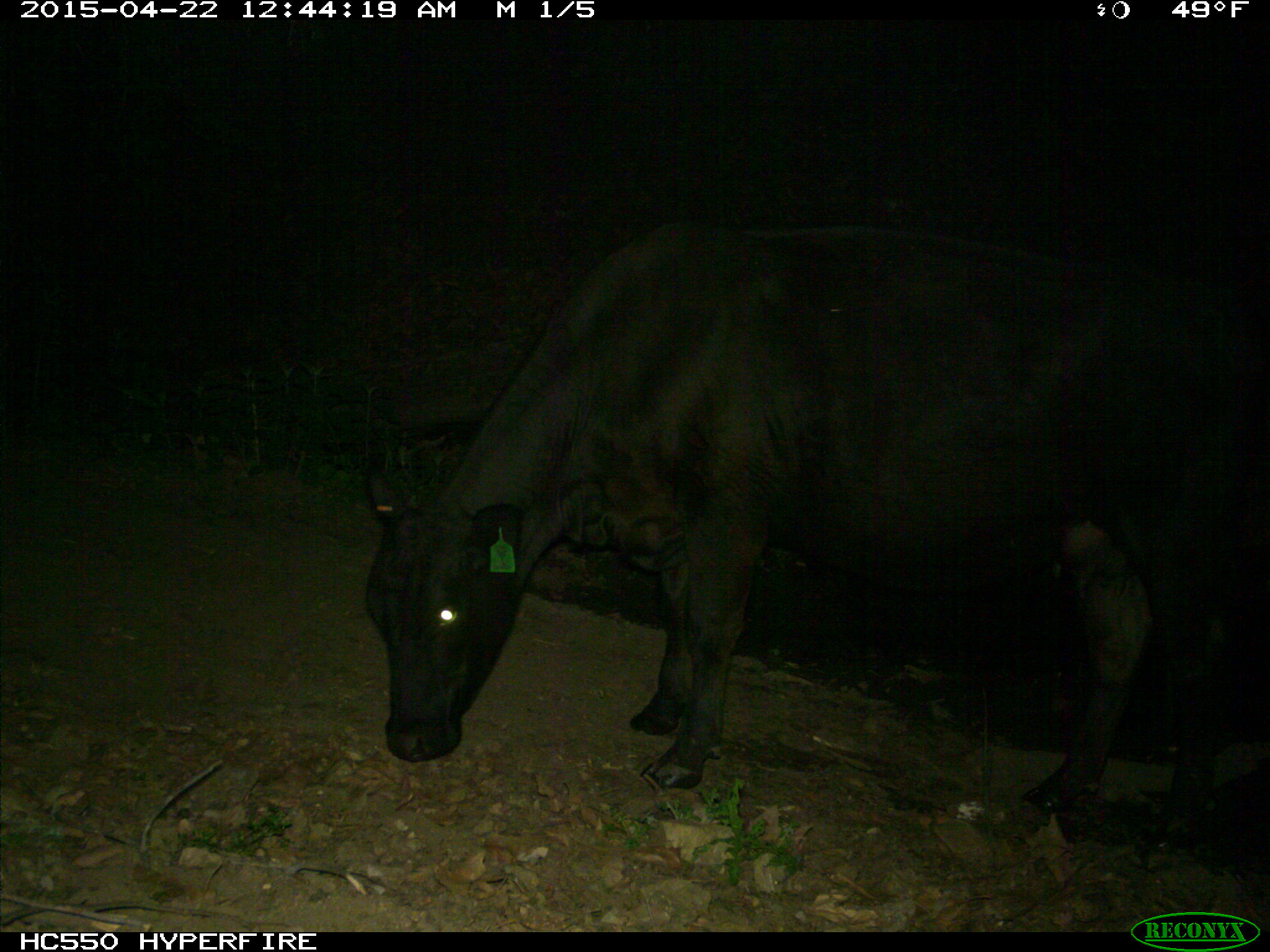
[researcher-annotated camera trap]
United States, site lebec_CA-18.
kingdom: Animalia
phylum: Chordata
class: Mammalia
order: Artiodactyla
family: Bovidae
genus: Bos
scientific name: Bos taurus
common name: domestic cow